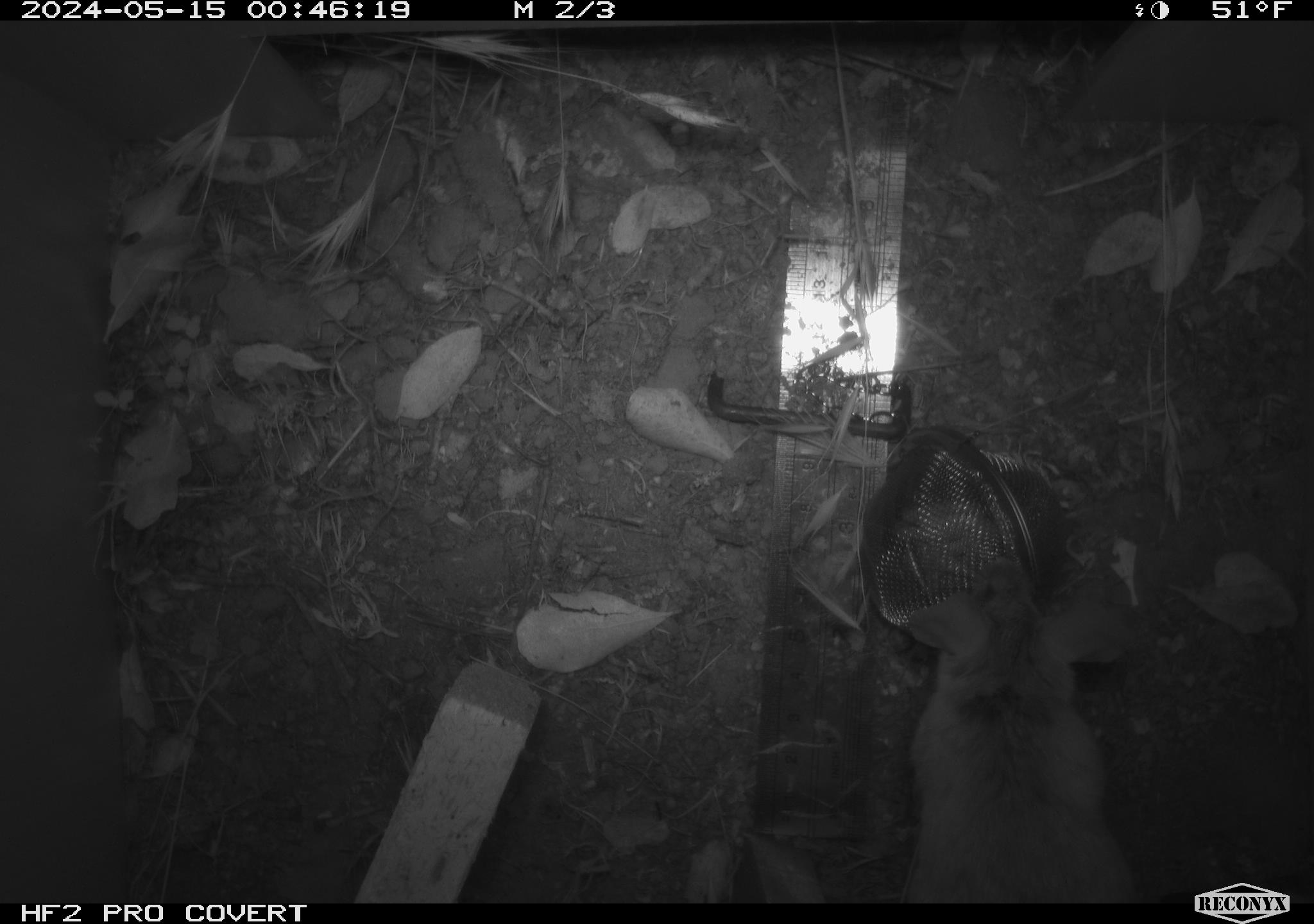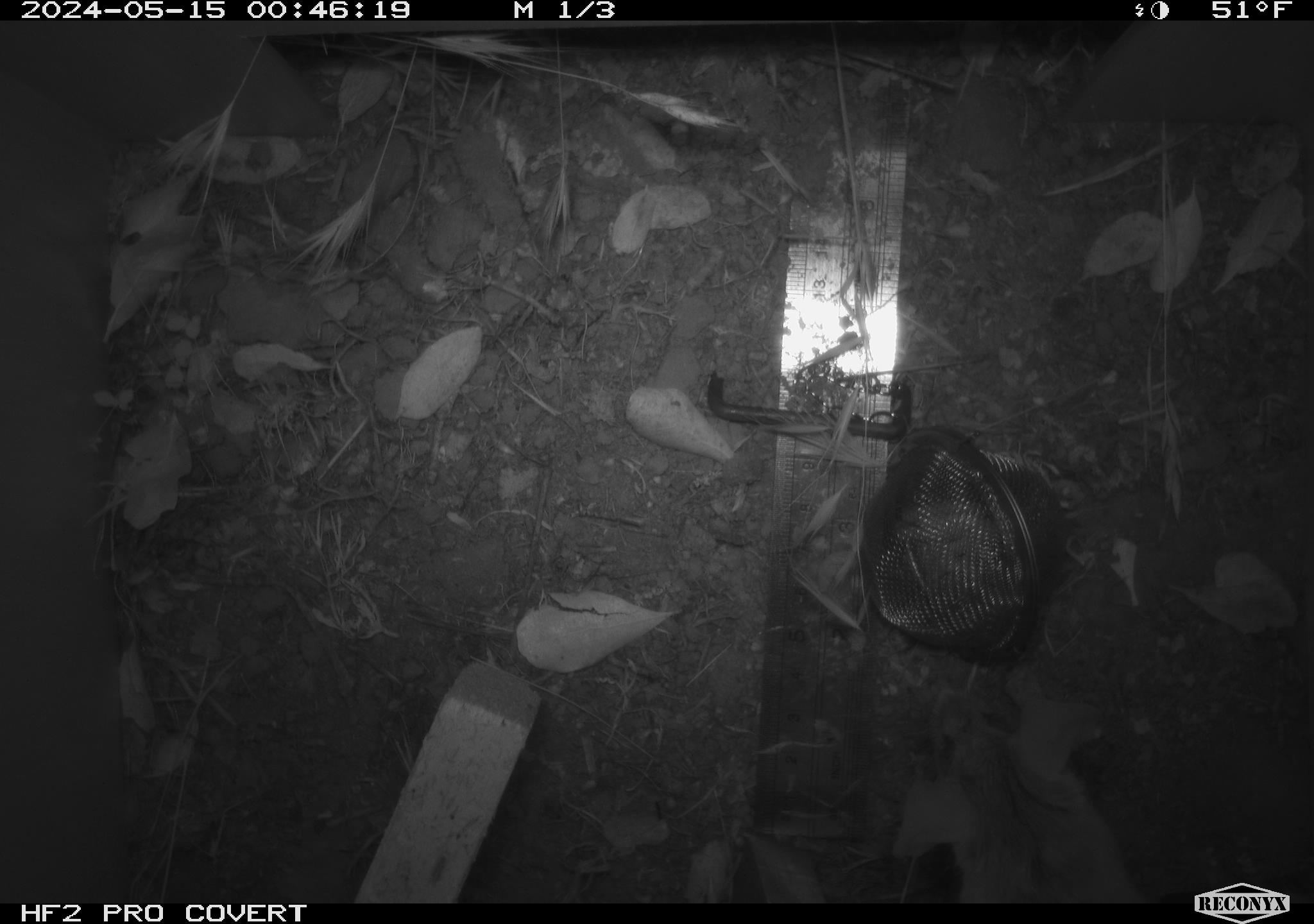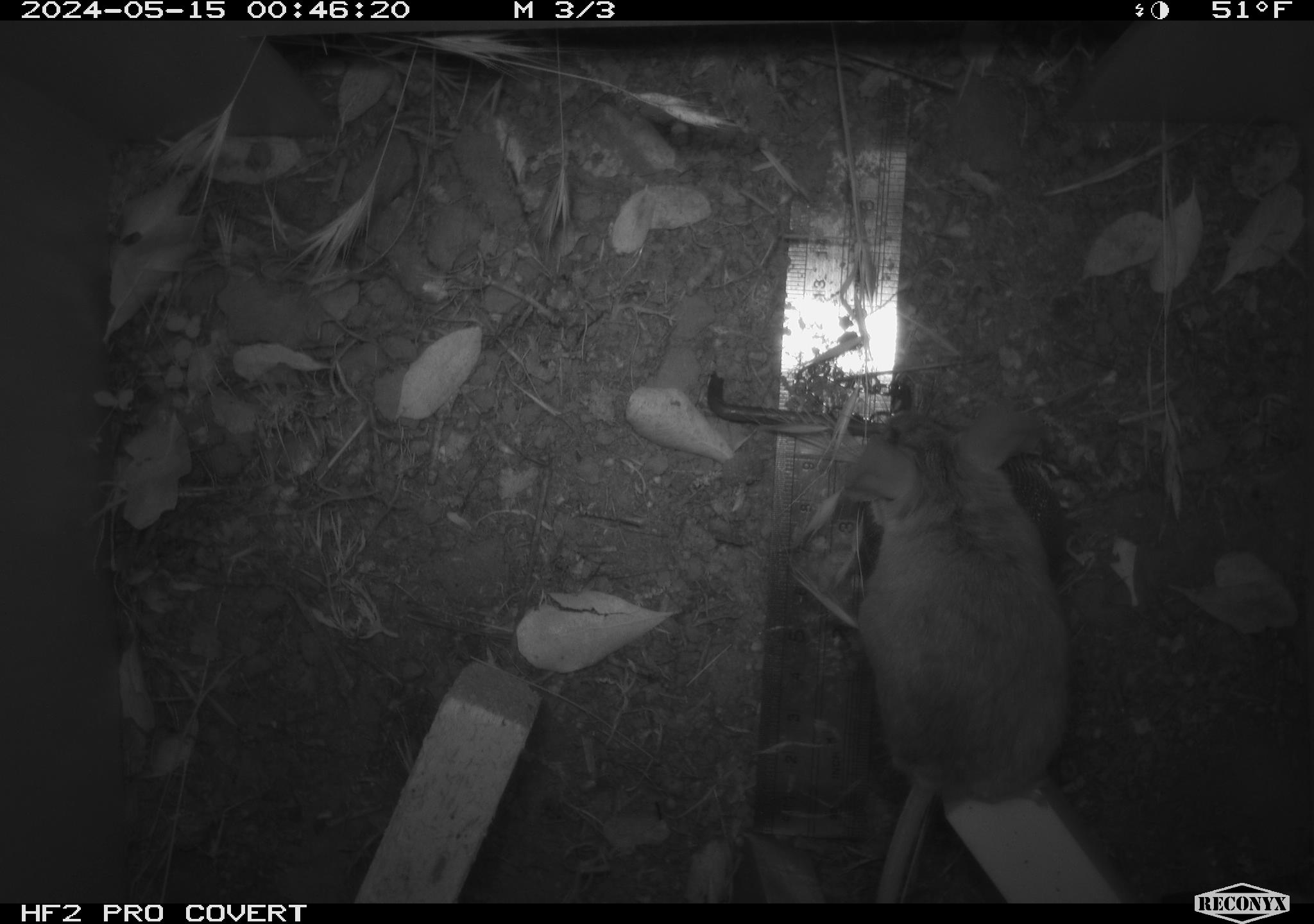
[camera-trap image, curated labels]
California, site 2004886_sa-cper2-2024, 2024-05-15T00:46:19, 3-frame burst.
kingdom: Animalia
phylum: Chordata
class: Mammalia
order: Rodentia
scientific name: Rodentia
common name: rodent